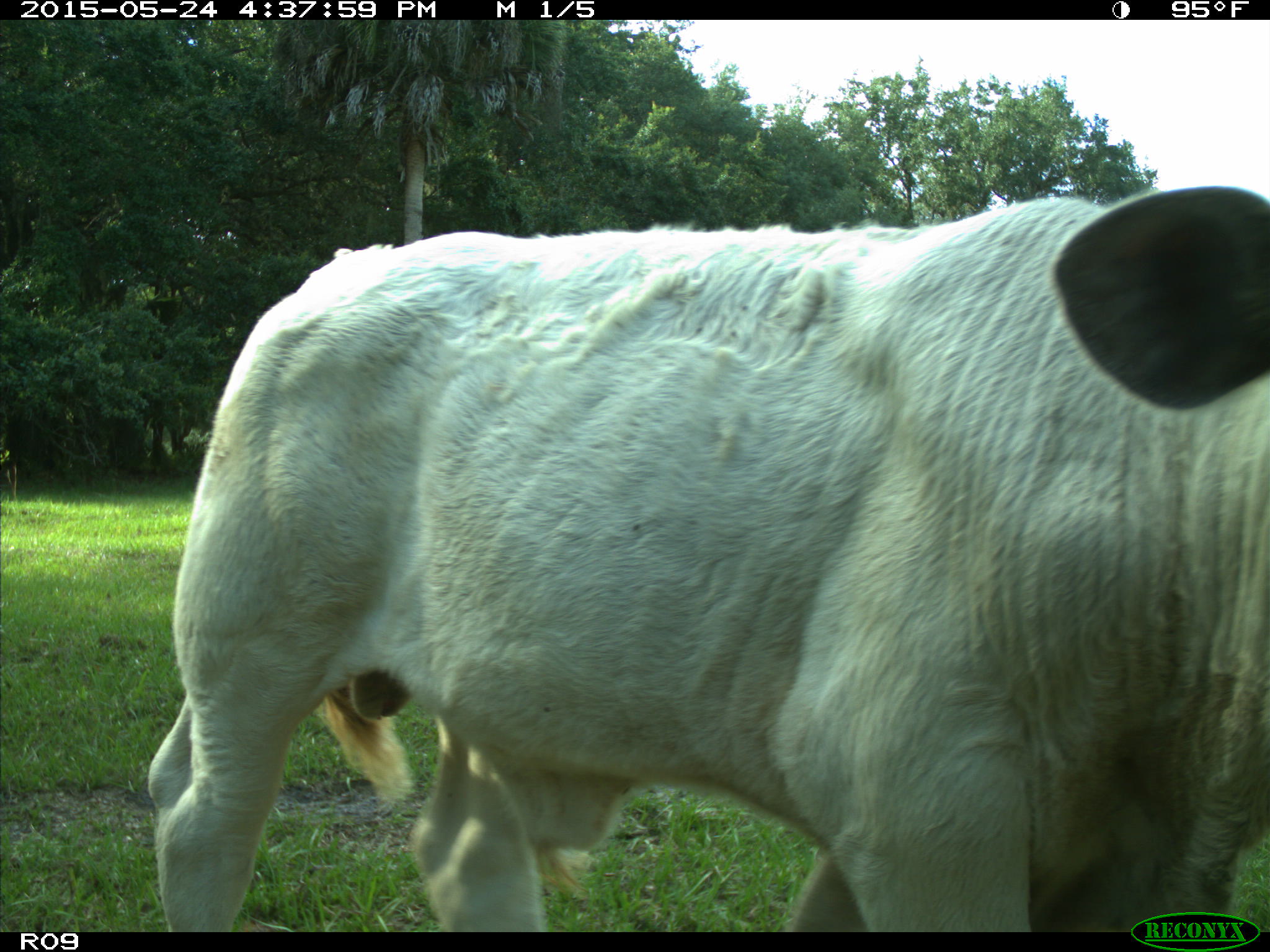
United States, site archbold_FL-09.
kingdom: Animalia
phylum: Chordata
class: Mammalia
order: Artiodactyla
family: Bovidae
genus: Bos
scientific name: Bos taurus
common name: domestic cow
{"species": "Bos taurus (domestic cow)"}